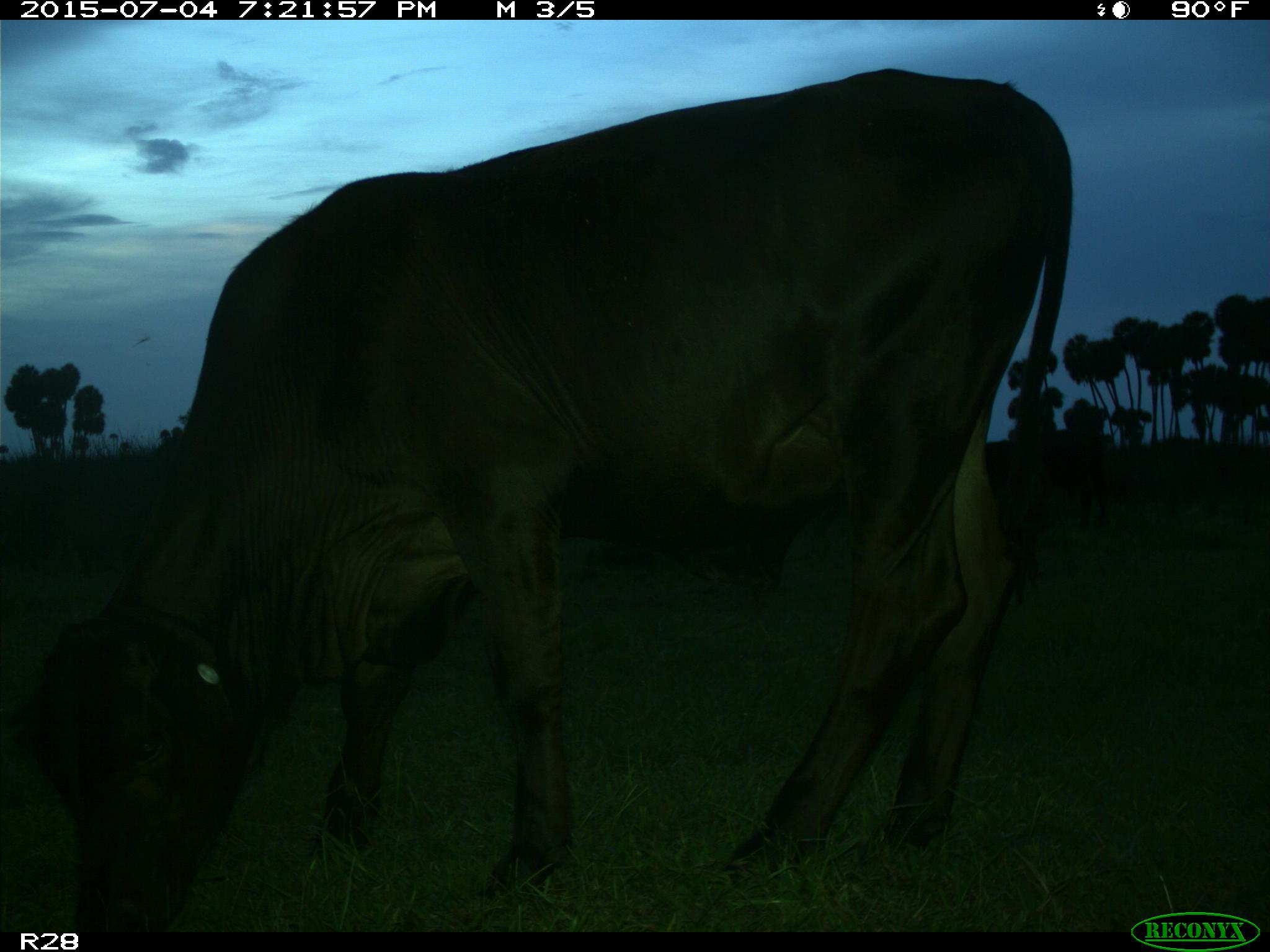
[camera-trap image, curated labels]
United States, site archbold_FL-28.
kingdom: Animalia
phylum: Chordata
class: Mammalia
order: Artiodactyla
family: Bovidae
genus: Bos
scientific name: Bos taurus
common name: domestic cow